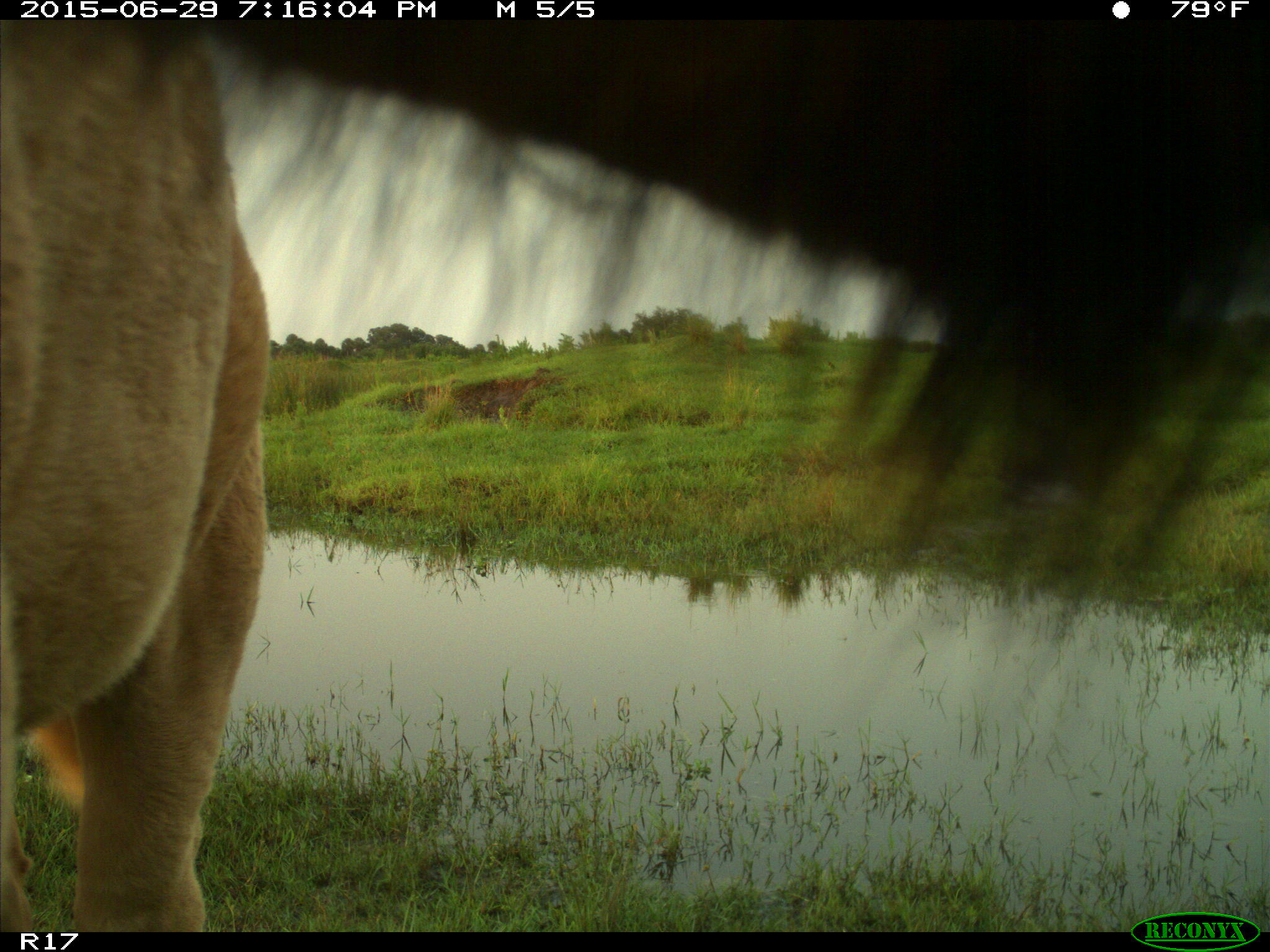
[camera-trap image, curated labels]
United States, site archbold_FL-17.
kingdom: Animalia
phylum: Chordata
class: Mammalia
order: Artiodactyla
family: Bovidae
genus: Bos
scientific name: Bos taurus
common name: domestic cow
Bos taurus (domestic cow).